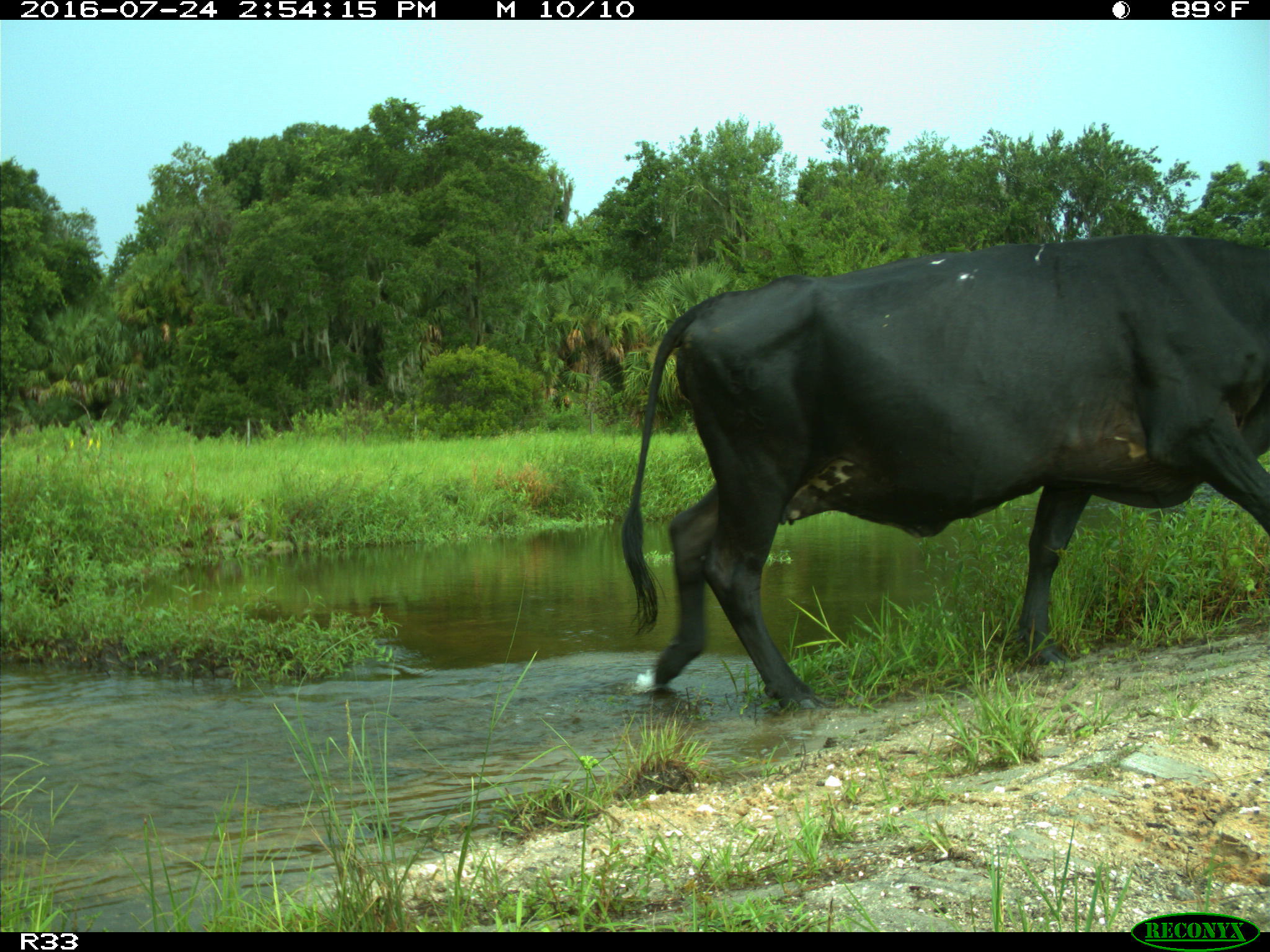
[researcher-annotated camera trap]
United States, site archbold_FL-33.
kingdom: Animalia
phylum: Chordata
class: Mammalia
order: Artiodactyla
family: Bovidae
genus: Bos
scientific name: Bos taurus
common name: domestic cow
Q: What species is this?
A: Bos taurus (domestic cow).